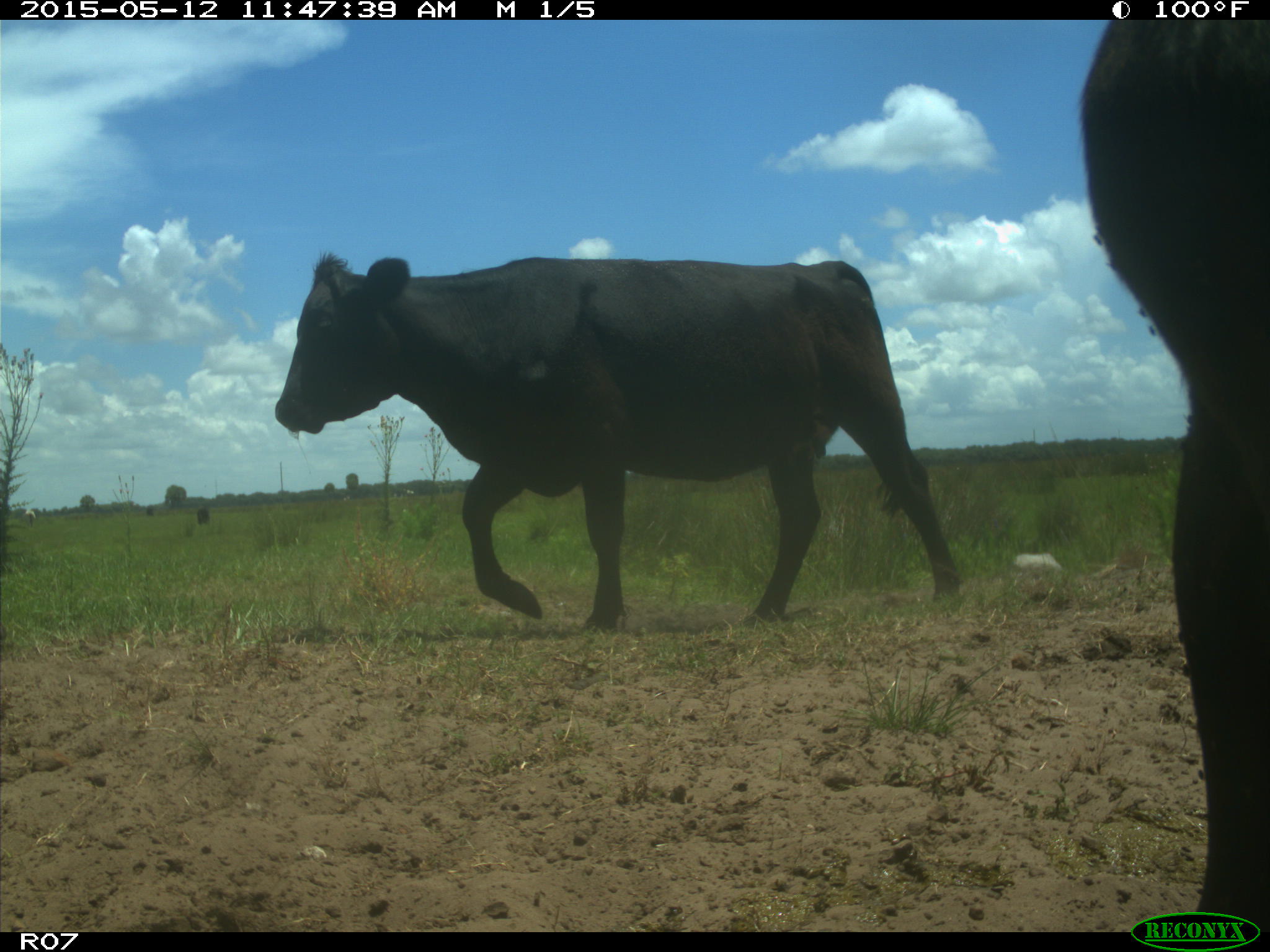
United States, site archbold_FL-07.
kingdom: Animalia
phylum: Chordata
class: Mammalia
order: Artiodactyla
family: Bovidae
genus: Bos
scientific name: Bos taurus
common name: domestic cow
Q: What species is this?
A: Bos taurus (domestic cow).